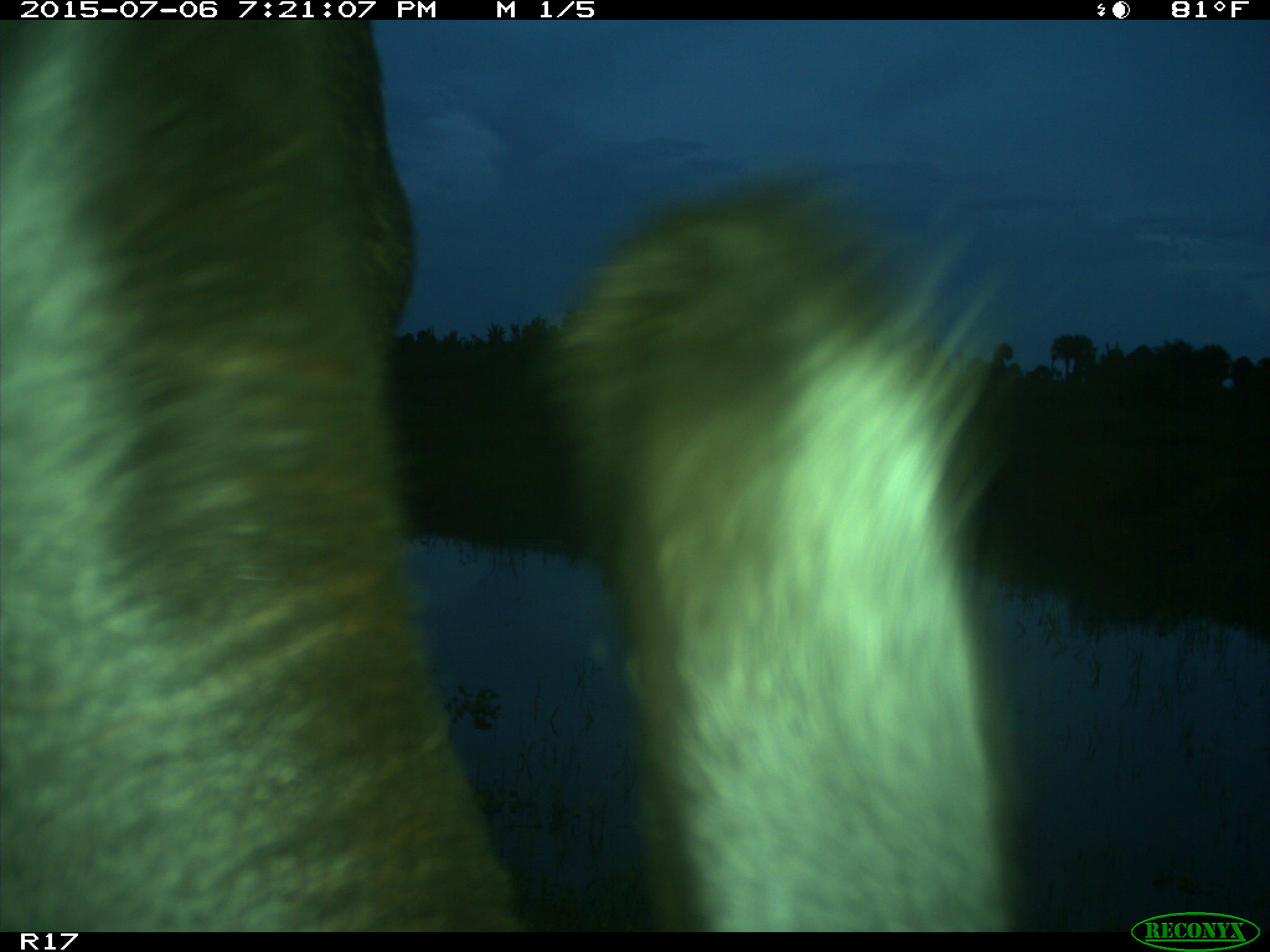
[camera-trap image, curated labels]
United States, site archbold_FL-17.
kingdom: Animalia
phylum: Chordata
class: Mammalia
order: Artiodactyla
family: Bovidae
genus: Bos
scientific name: Bos taurus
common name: domestic cow